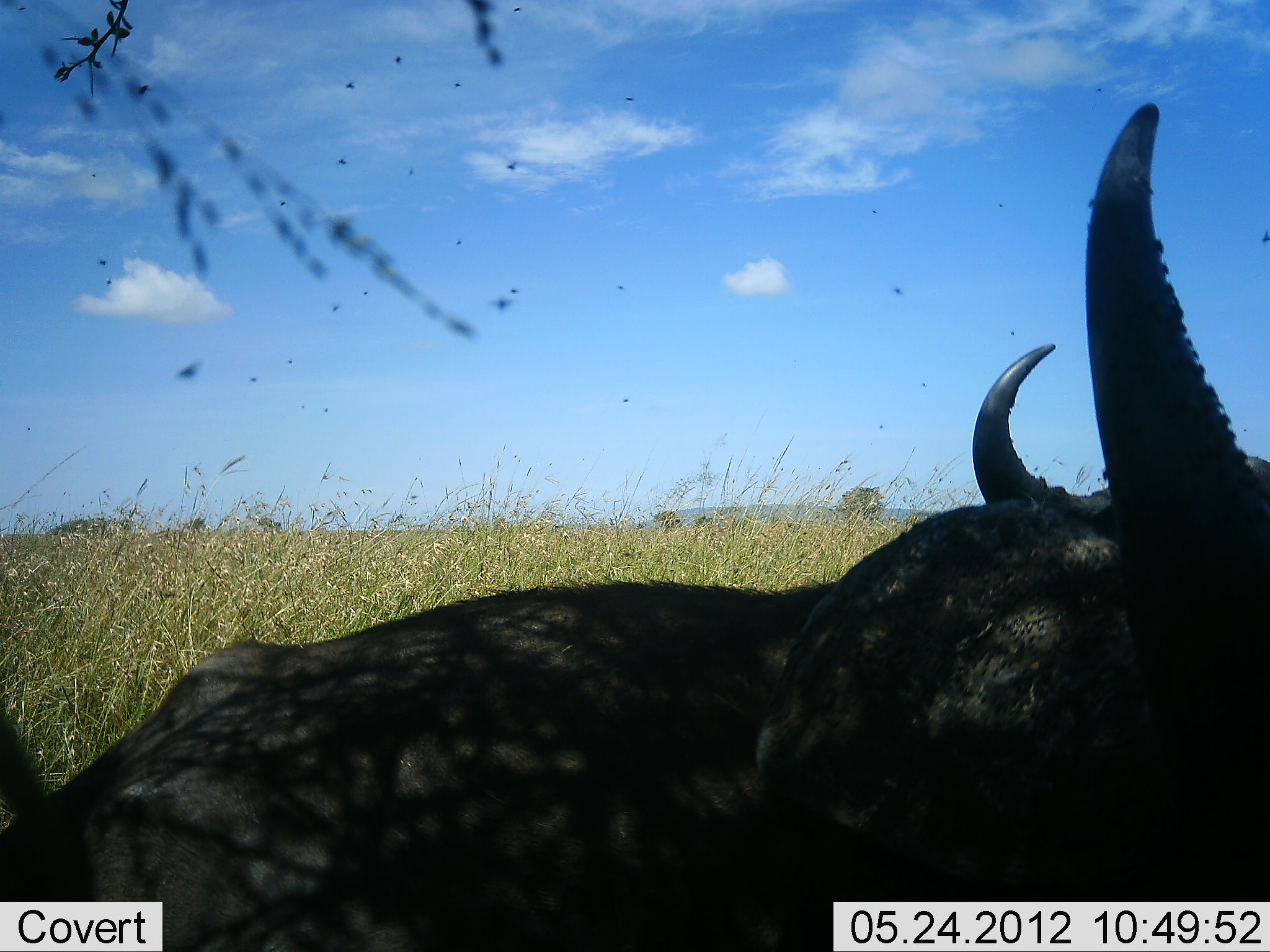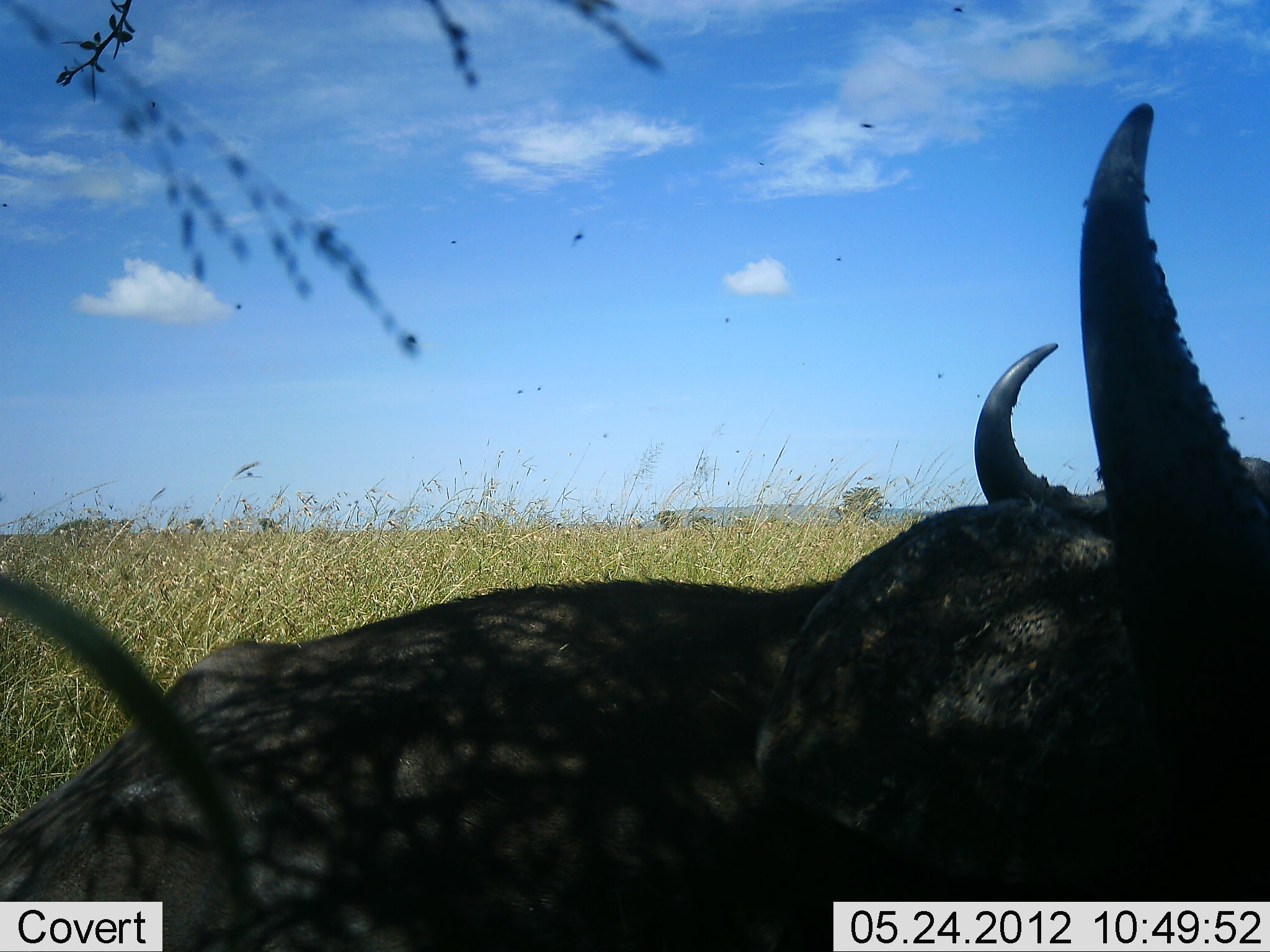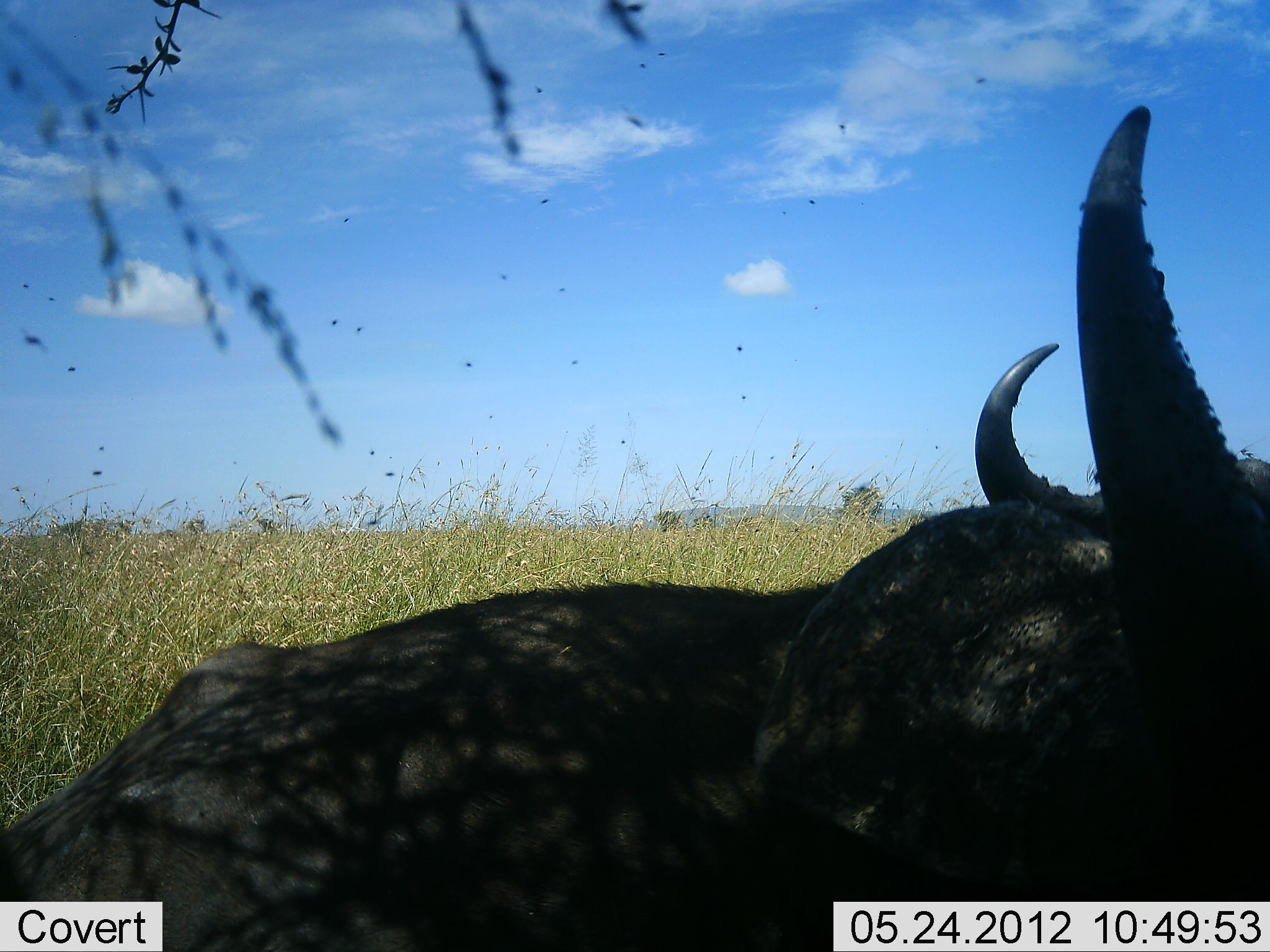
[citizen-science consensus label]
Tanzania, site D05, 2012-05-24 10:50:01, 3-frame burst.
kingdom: Animalia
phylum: Chordata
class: Mammalia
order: Artiodactyla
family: Bovidae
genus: Syncerus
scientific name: Syncerus caffer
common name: cape buffalo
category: buffalo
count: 1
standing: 0%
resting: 100%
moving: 0%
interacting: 0%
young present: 0%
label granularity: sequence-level